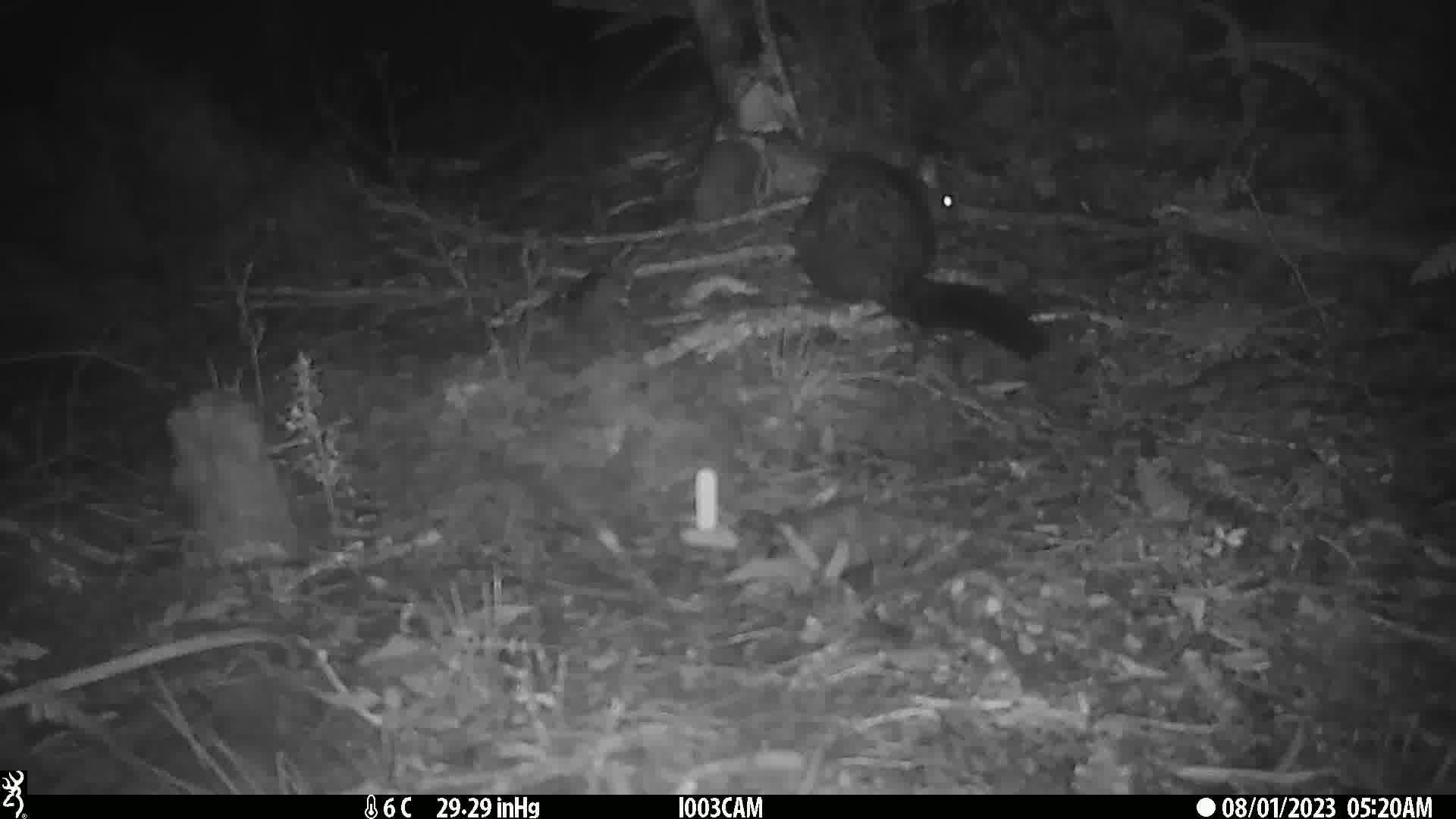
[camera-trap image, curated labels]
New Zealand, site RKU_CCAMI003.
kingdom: Animalia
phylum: Chordata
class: Mammalia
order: Diprotodontia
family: Phalangeridae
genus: Trichosurus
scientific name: Trichosurus vulpecula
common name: common brushtail possum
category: possum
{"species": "possum (common brushtail possum) (Trichosurus vulpecula)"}